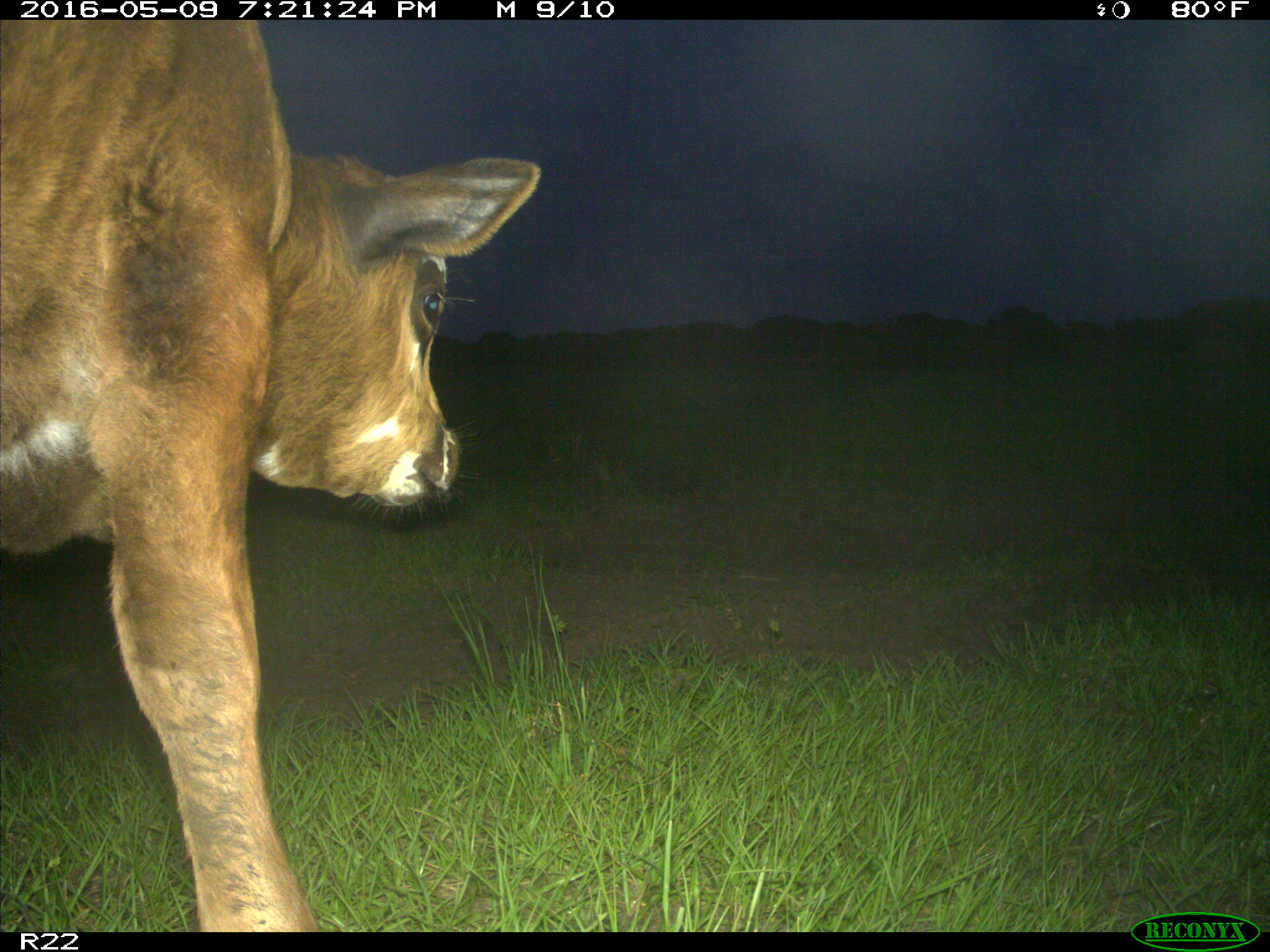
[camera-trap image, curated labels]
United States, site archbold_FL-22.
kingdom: Animalia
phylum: Chordata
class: Mammalia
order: Artiodactyla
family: Bovidae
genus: Bos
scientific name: Bos taurus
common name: domestic cow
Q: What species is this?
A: Bos taurus (domestic cow).